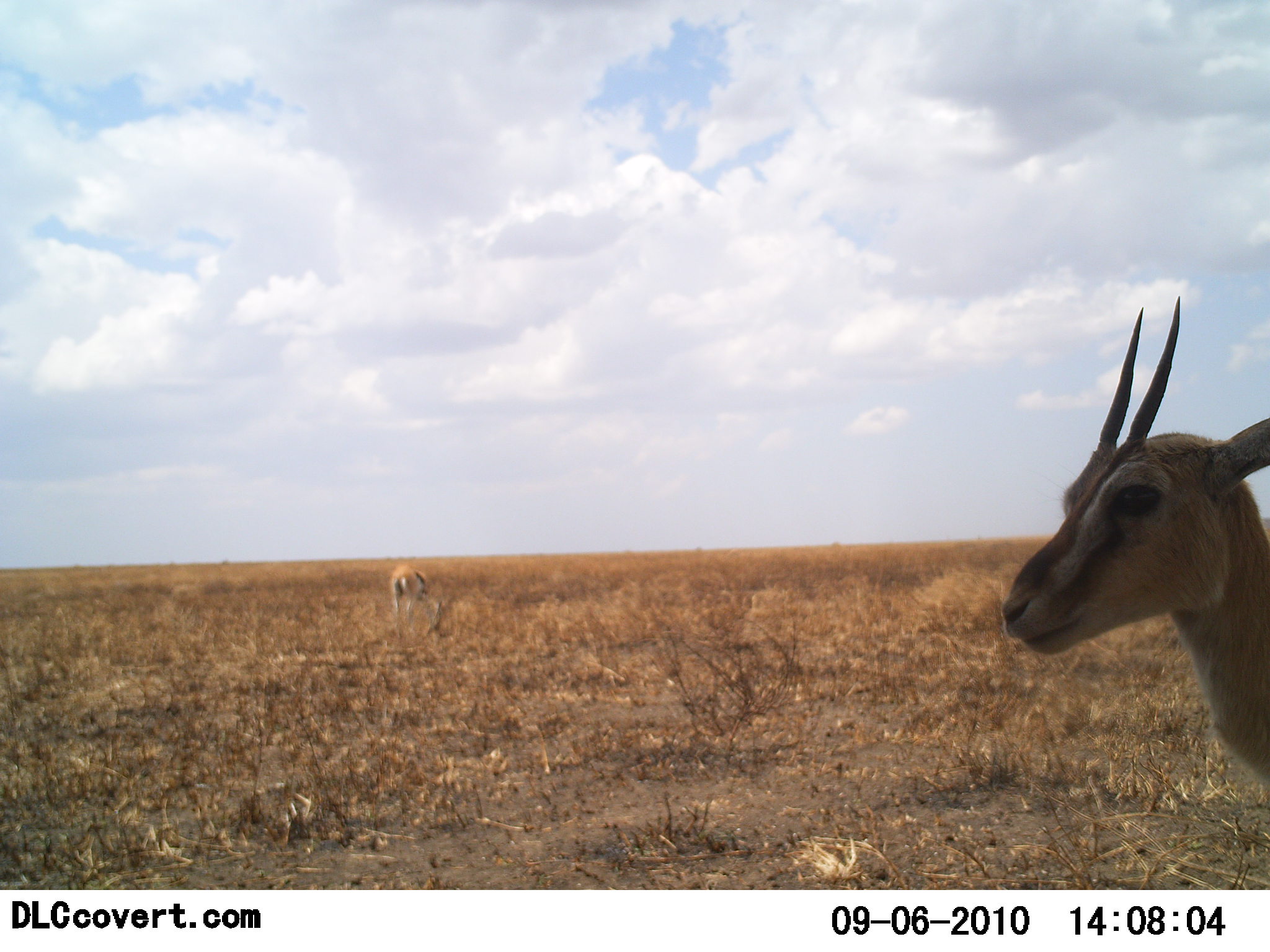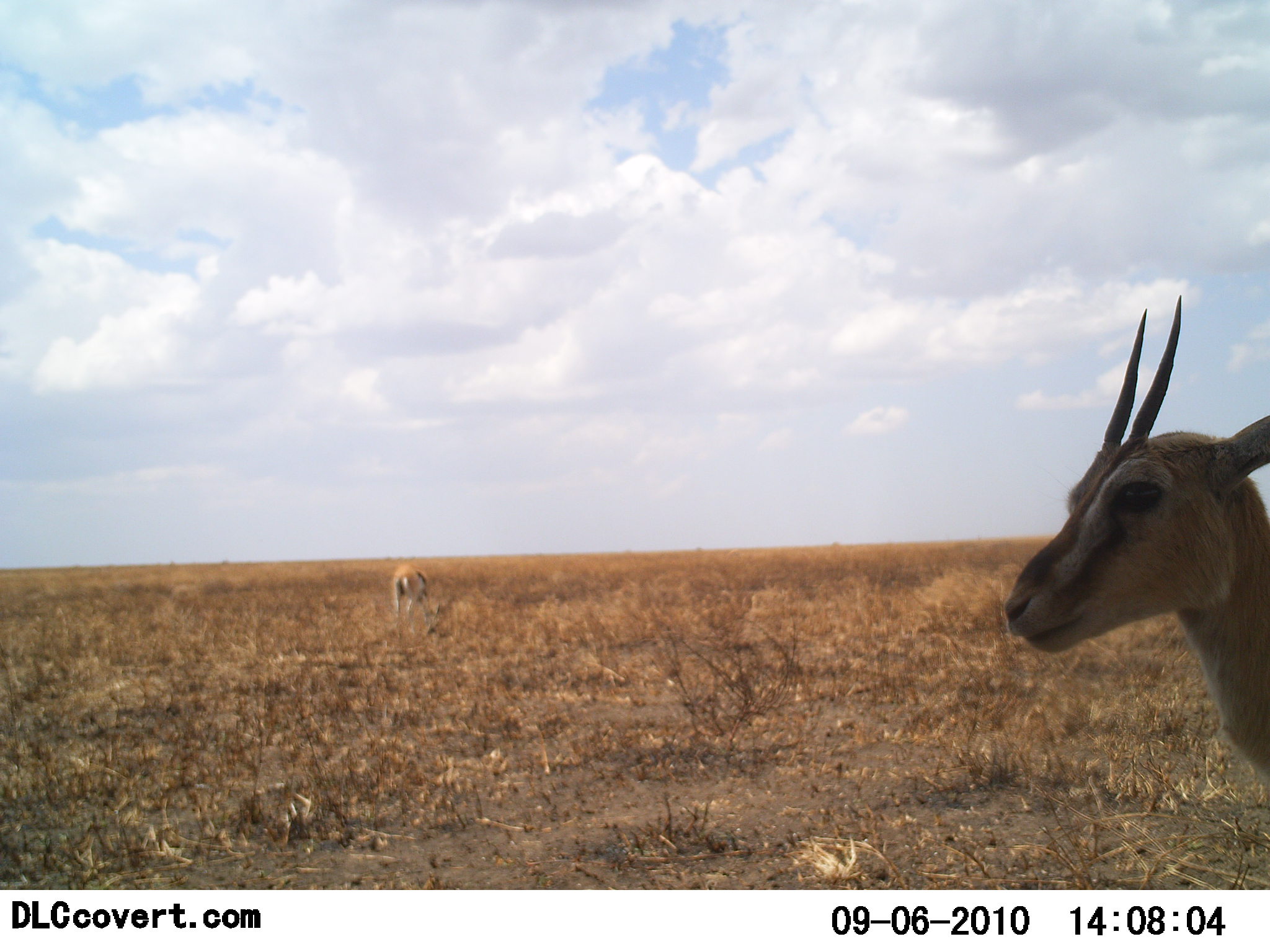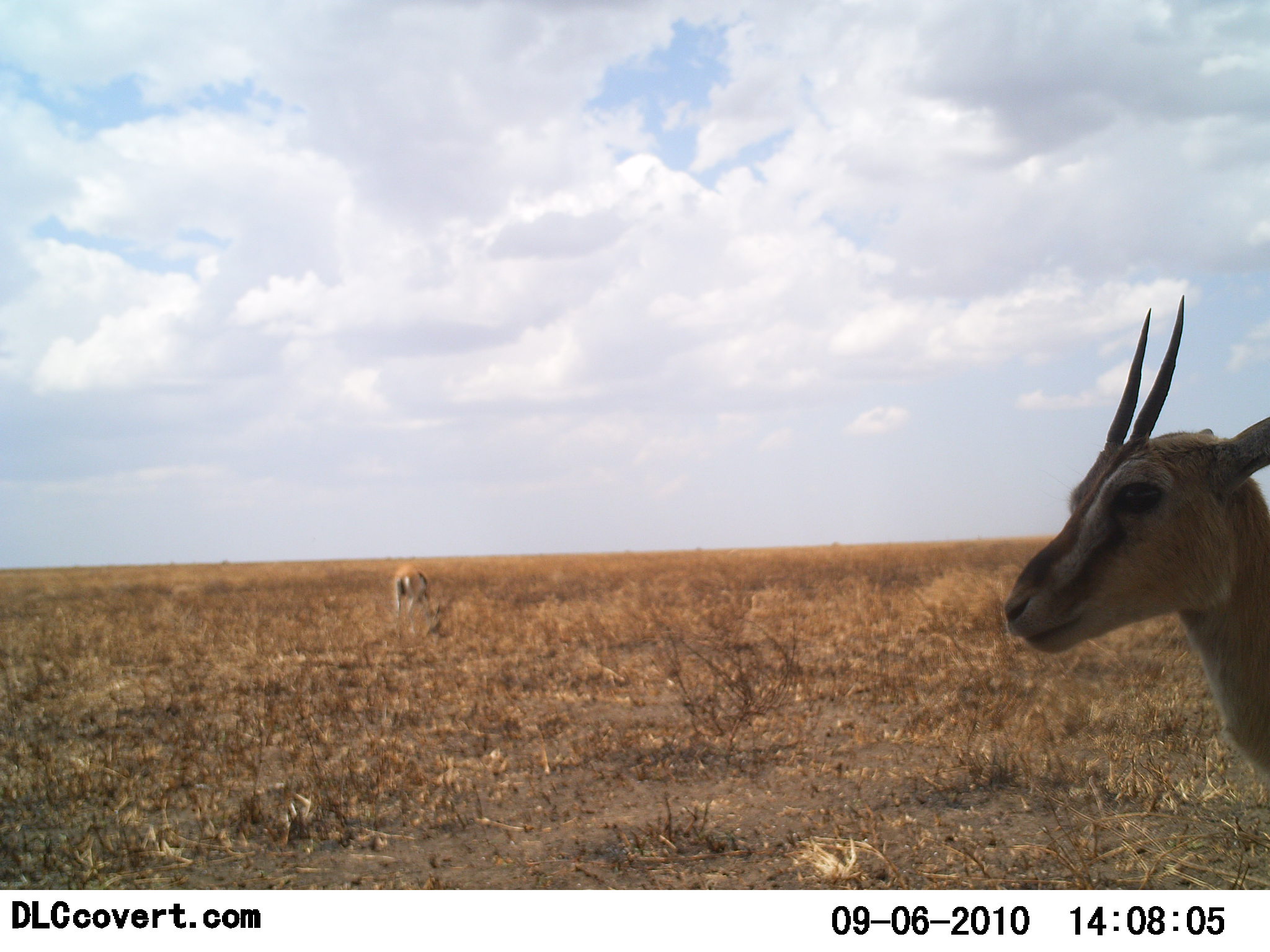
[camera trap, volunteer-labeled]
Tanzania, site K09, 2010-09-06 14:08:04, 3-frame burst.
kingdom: Animalia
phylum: Chordata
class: Mammalia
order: Artiodactyla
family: Bovidae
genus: Eudorcas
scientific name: Eudorcas thomsonii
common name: thomson's gazelle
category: gazellethomsons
Gazellethomsons (thomson's gazelle) (Eudorcas thomsonii), count 2. Behavior (volunteer vote fractions): standing 100%, resting 0%, moving 0%, interacting 0%. Young present (vote fraction): 0%. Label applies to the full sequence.